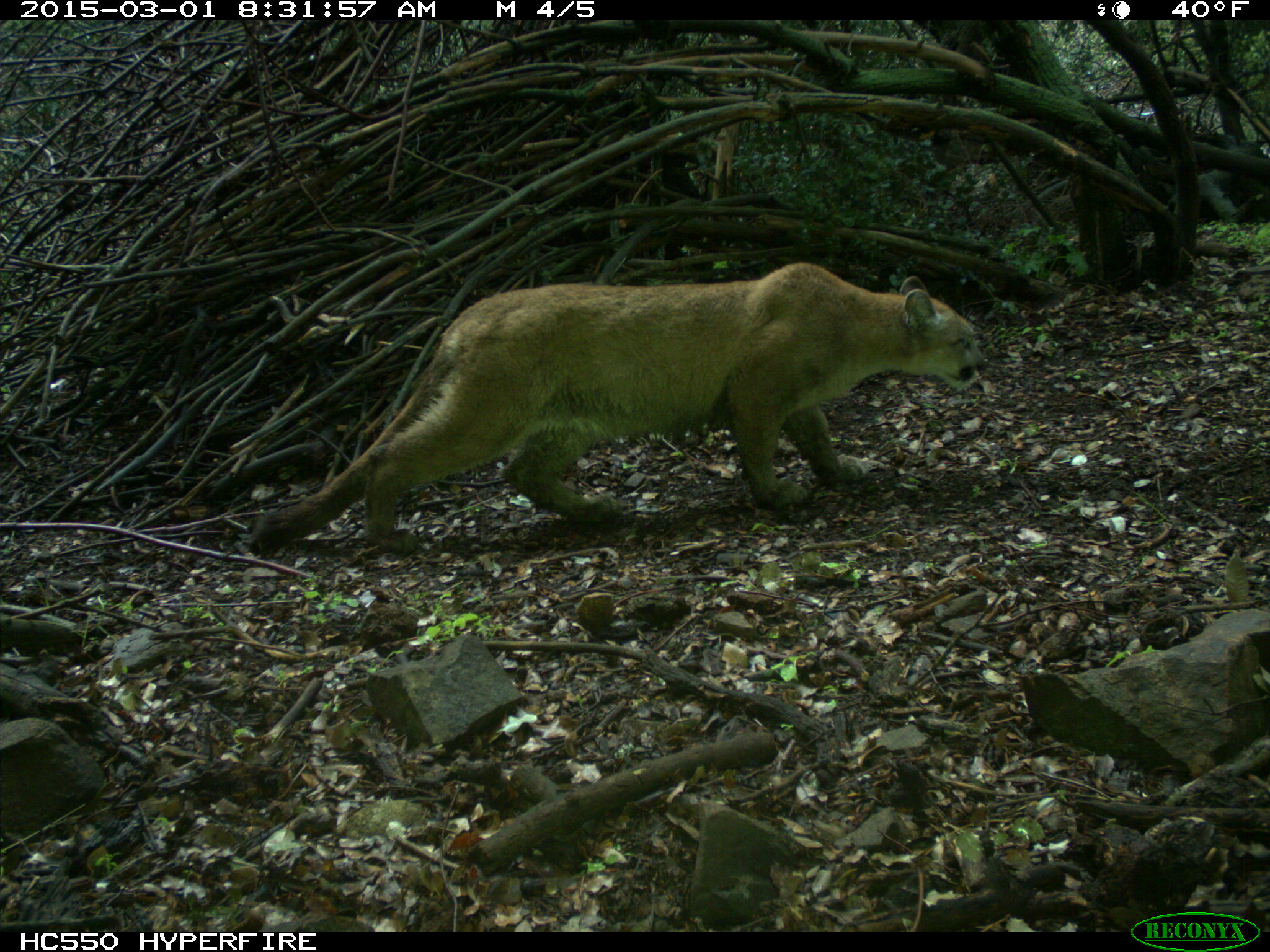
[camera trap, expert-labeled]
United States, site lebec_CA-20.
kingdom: Animalia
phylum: Chordata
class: Mammalia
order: Carnivora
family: Felidae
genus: Puma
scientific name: Puma concolor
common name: mountain lion